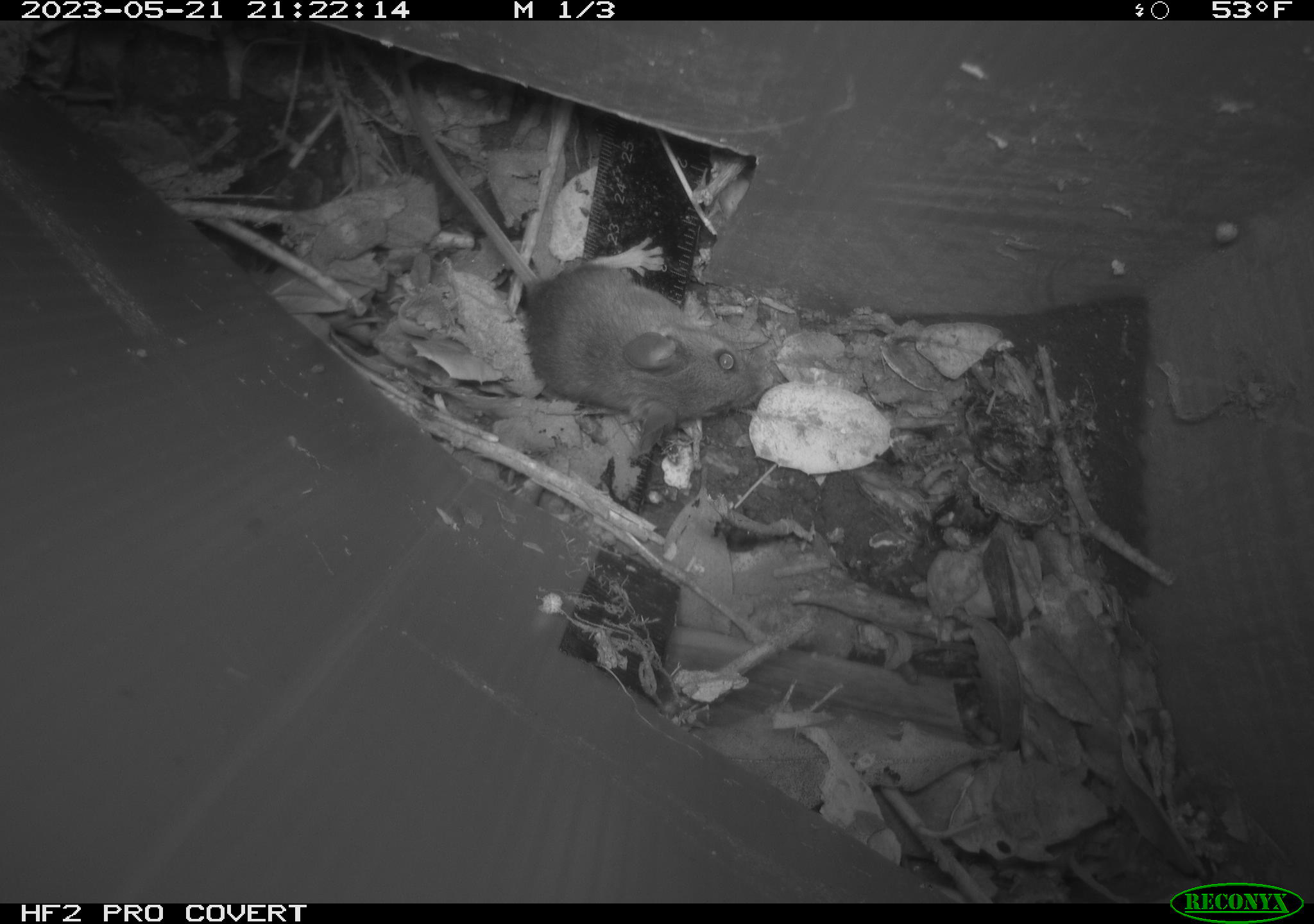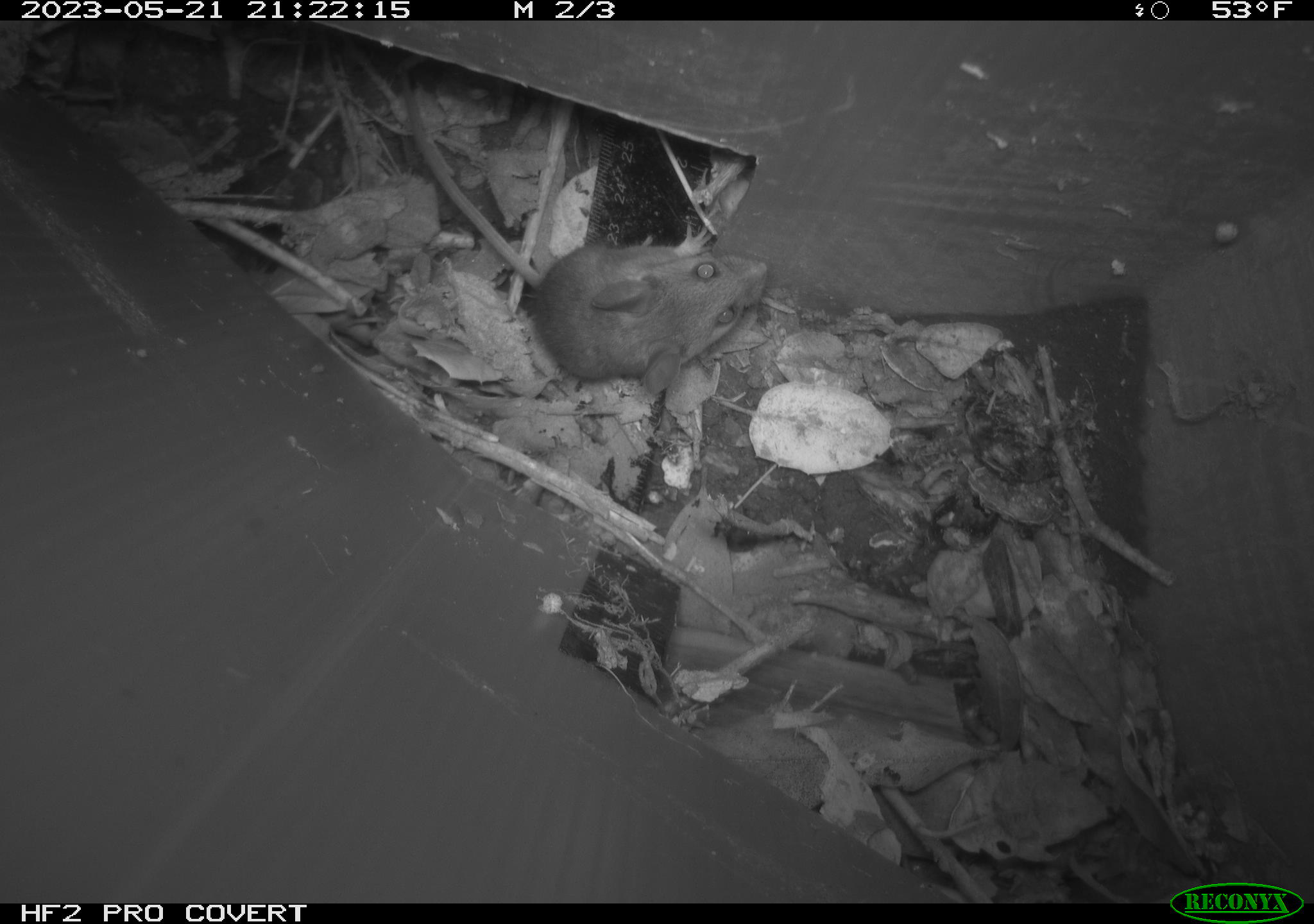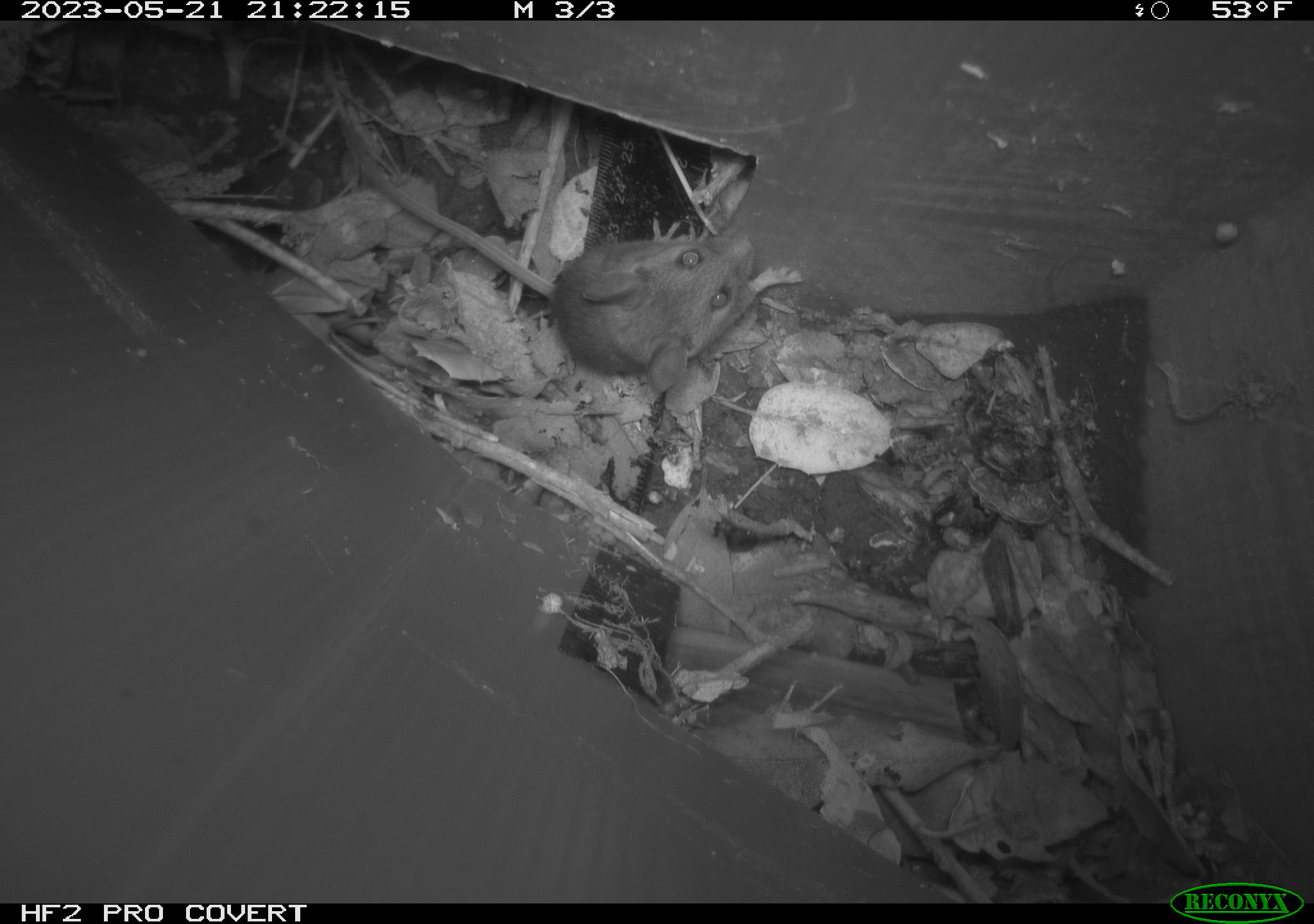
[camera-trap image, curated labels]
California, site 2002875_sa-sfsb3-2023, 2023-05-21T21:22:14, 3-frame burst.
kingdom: Animalia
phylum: Chordata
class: Mammalia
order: Rodentia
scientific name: Rodentia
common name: mouse species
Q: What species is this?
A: Mouse species (Rodentia).